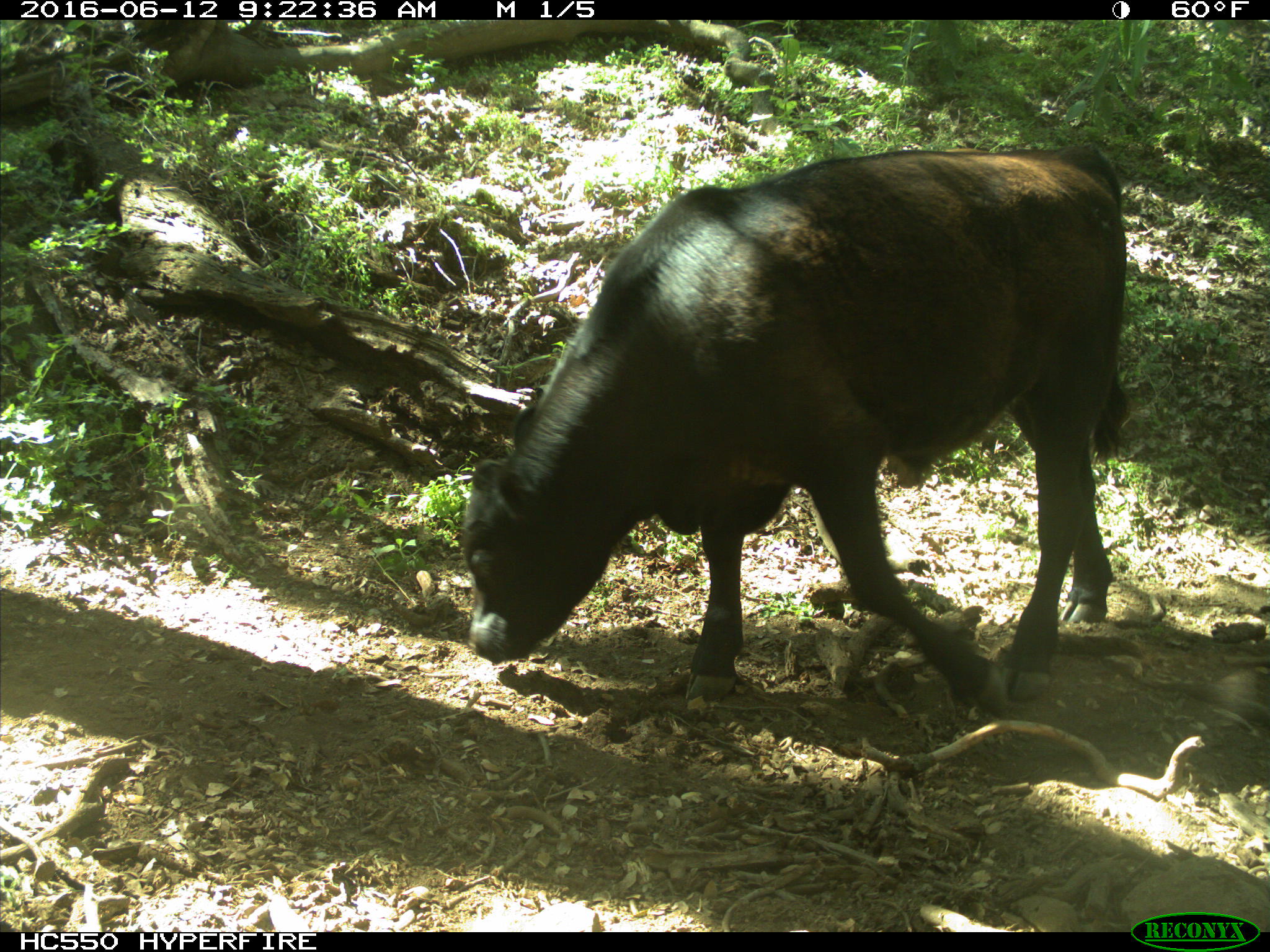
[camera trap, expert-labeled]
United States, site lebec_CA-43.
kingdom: Animalia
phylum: Chordata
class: Mammalia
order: Artiodactyla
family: Bovidae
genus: Bos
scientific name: Bos taurus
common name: domestic cow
Bos taurus (domestic cow).